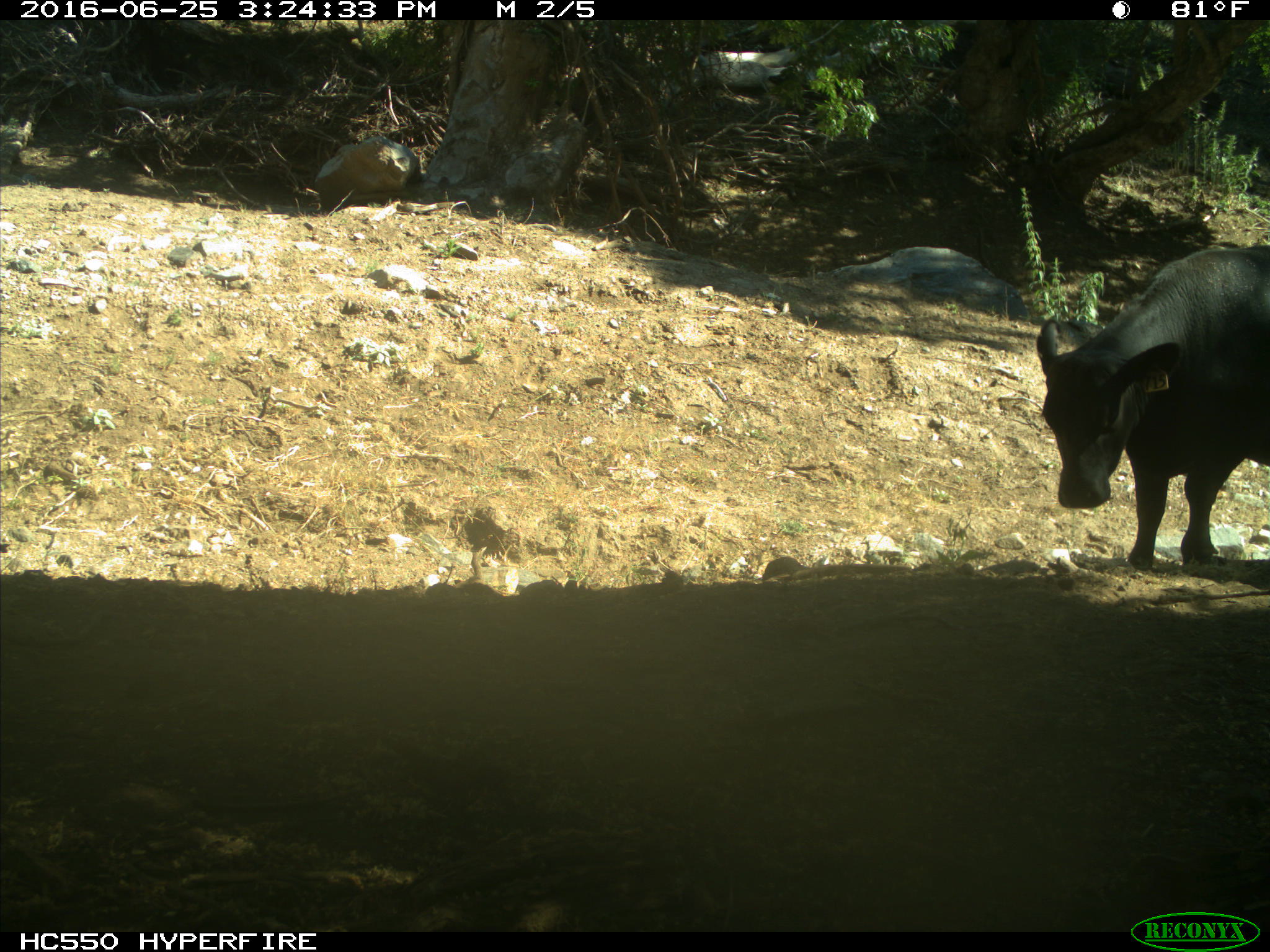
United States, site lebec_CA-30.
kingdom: Animalia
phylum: Chordata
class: Mammalia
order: Artiodactyla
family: Bovidae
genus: Bos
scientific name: Bos taurus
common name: domestic cow